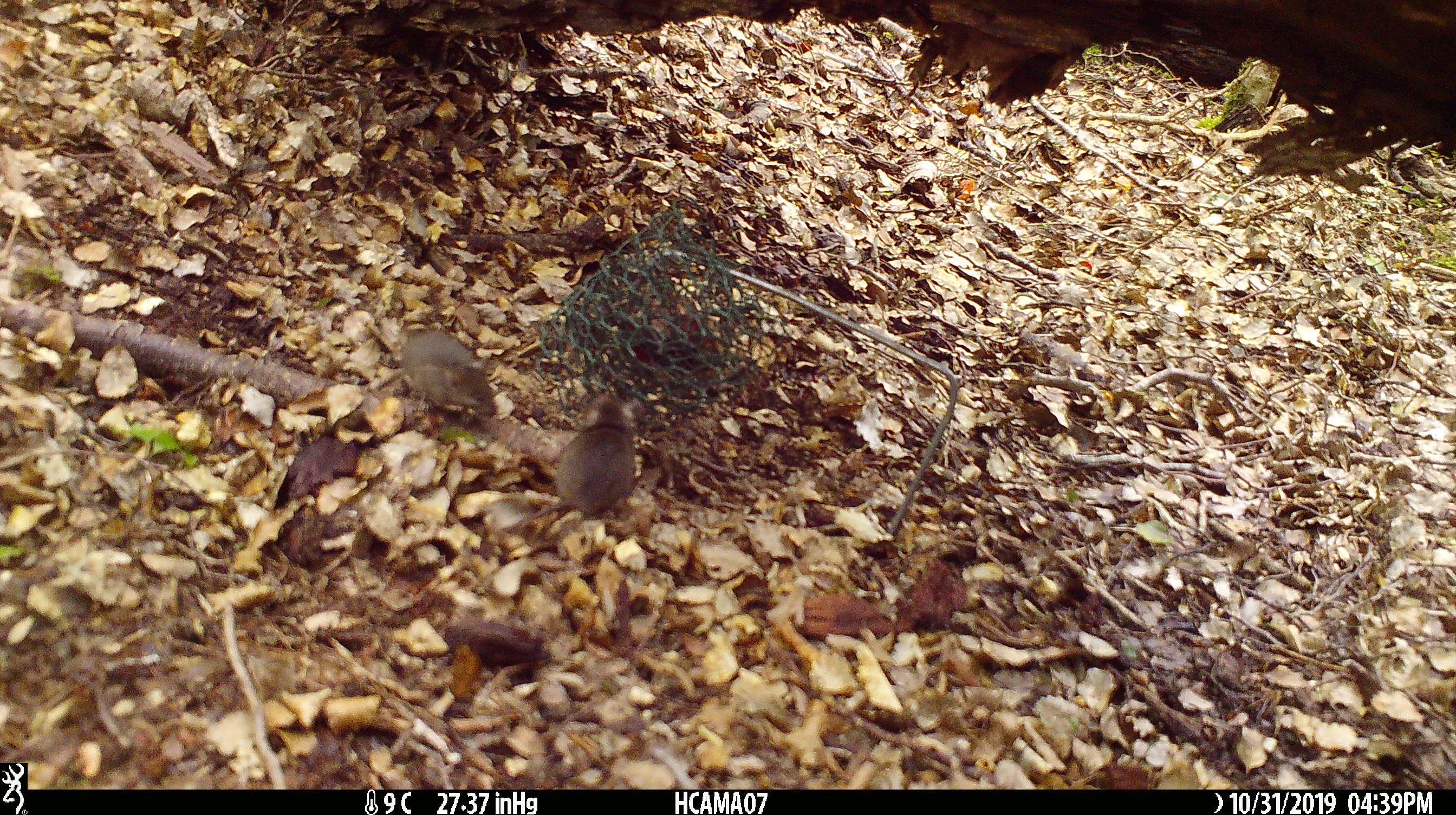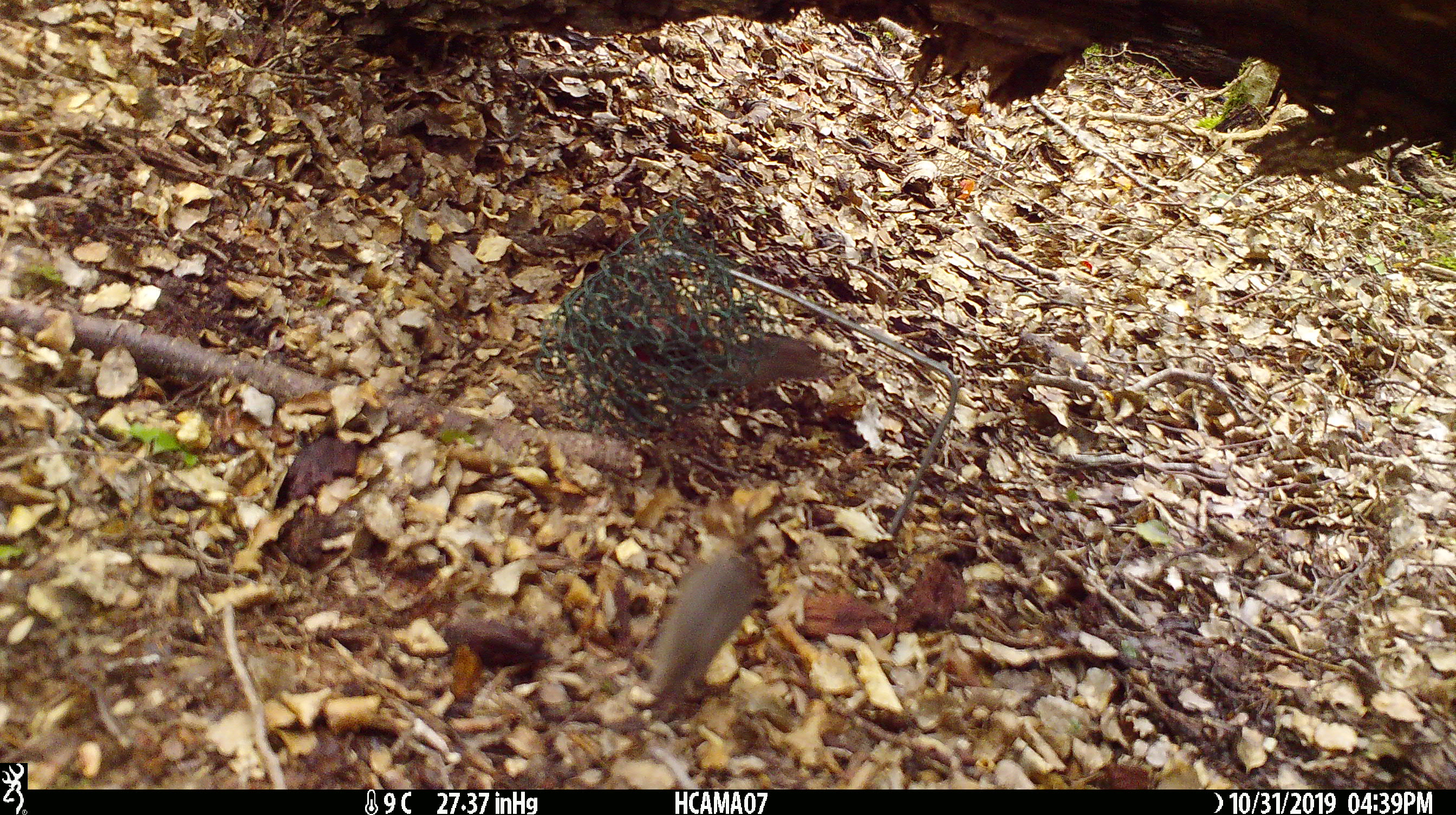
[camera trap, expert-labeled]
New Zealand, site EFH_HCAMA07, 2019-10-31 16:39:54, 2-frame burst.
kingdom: Animalia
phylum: Chordata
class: Mammalia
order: Rodentia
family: Muridae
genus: Mus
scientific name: Mus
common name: mouse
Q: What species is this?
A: Mouse (Mus).